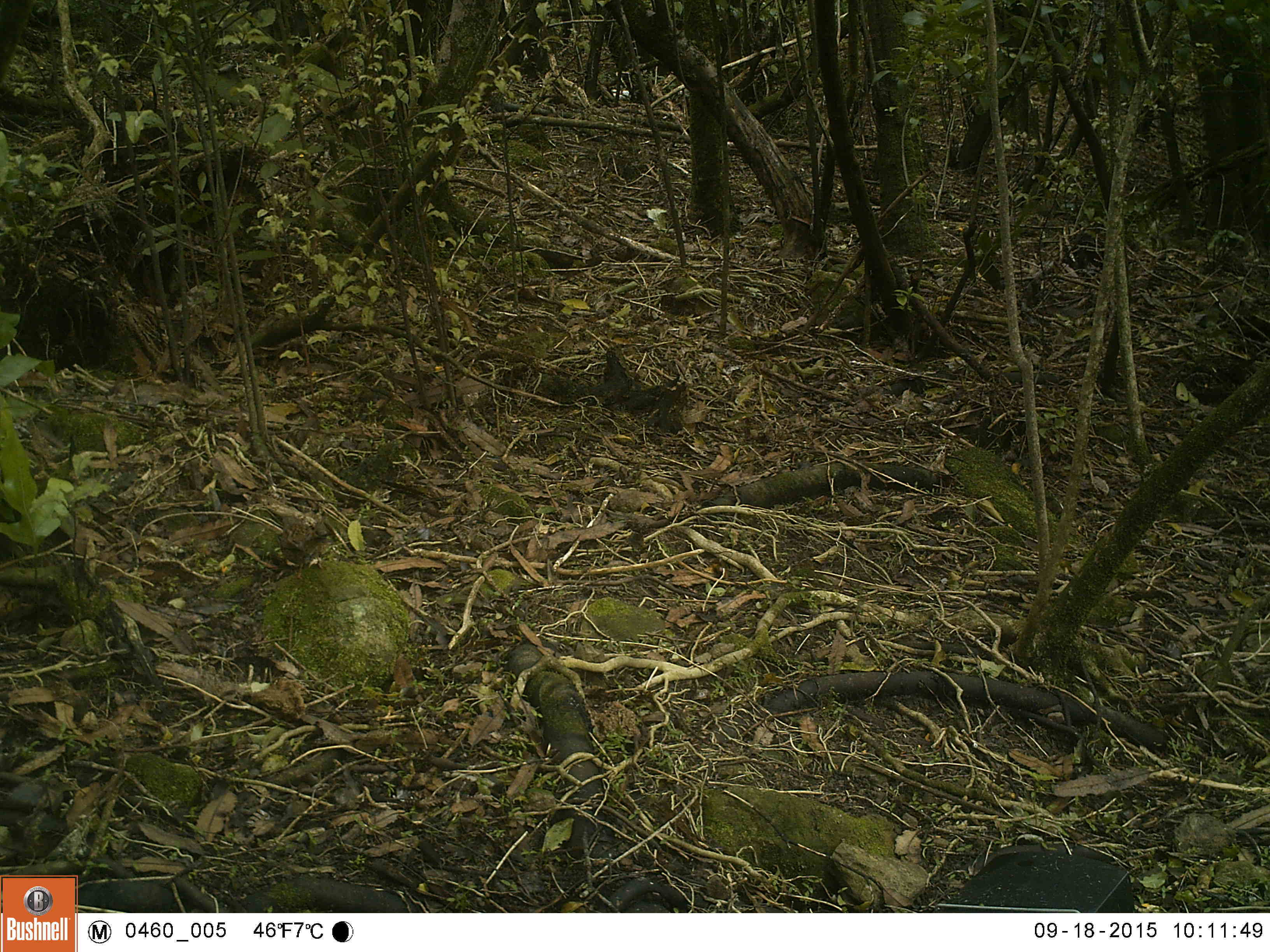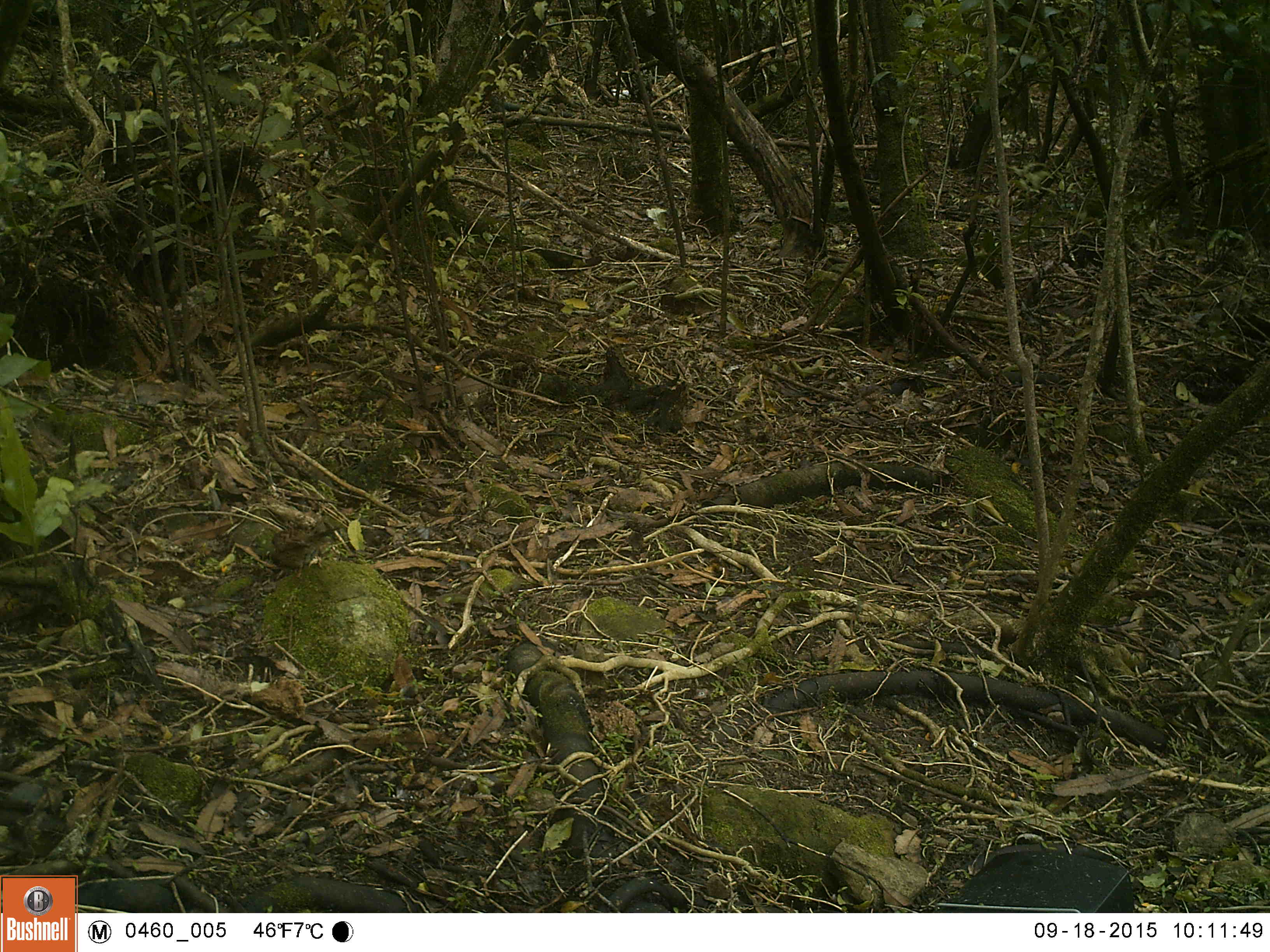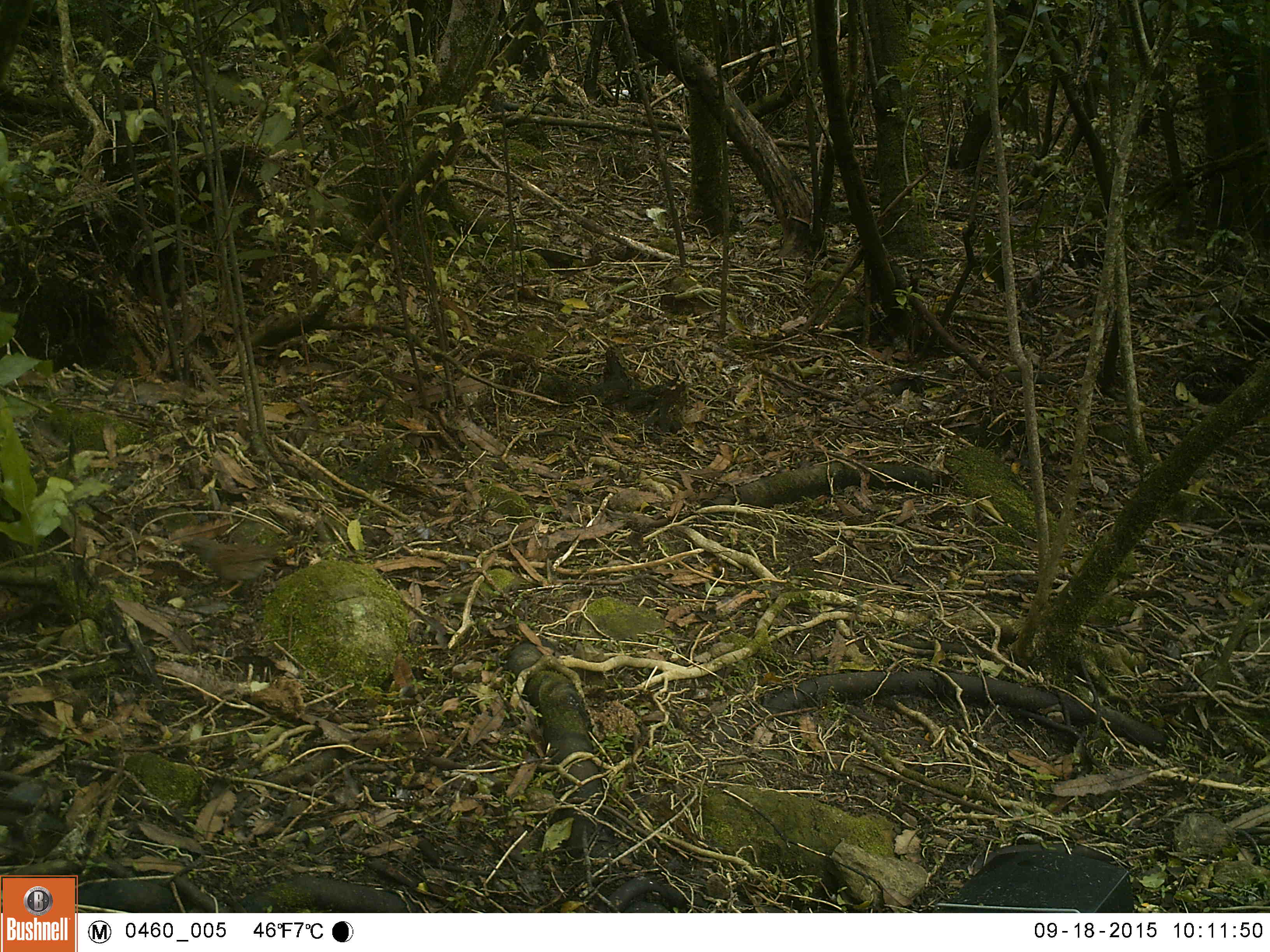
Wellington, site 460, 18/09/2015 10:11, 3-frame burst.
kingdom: Animalia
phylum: Chordata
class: Aves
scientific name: Aves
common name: bird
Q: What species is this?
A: Bird (Aves).